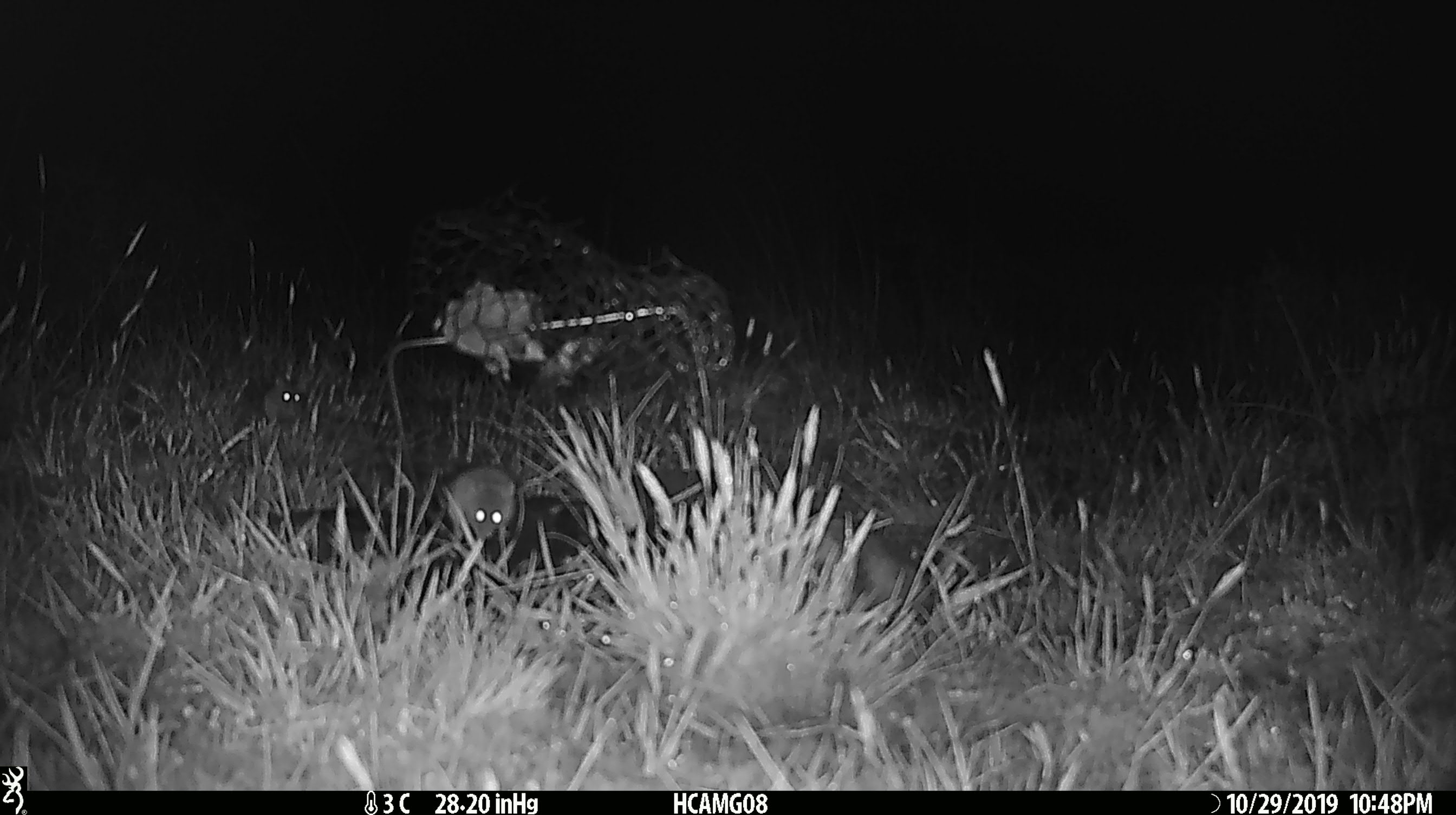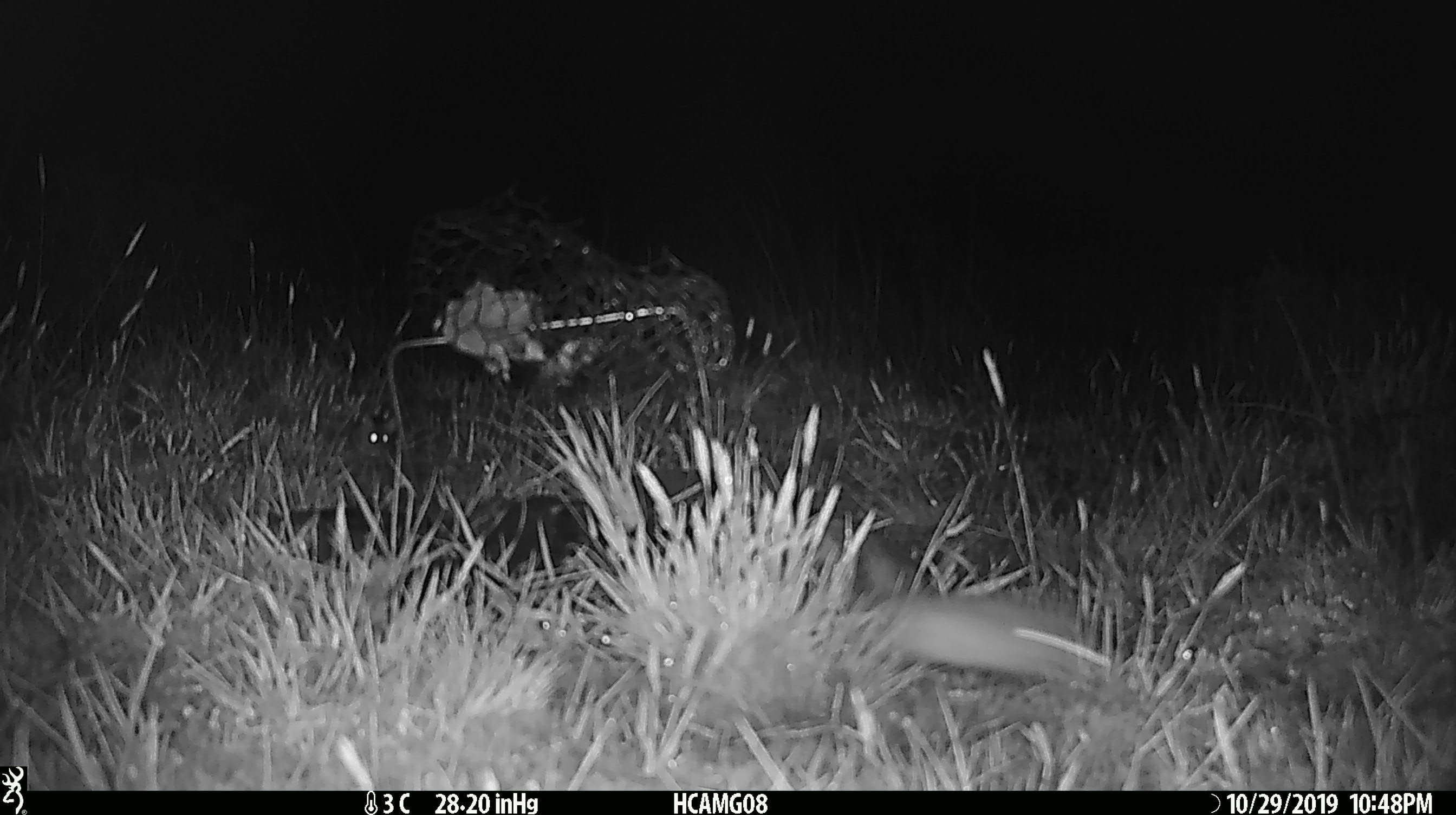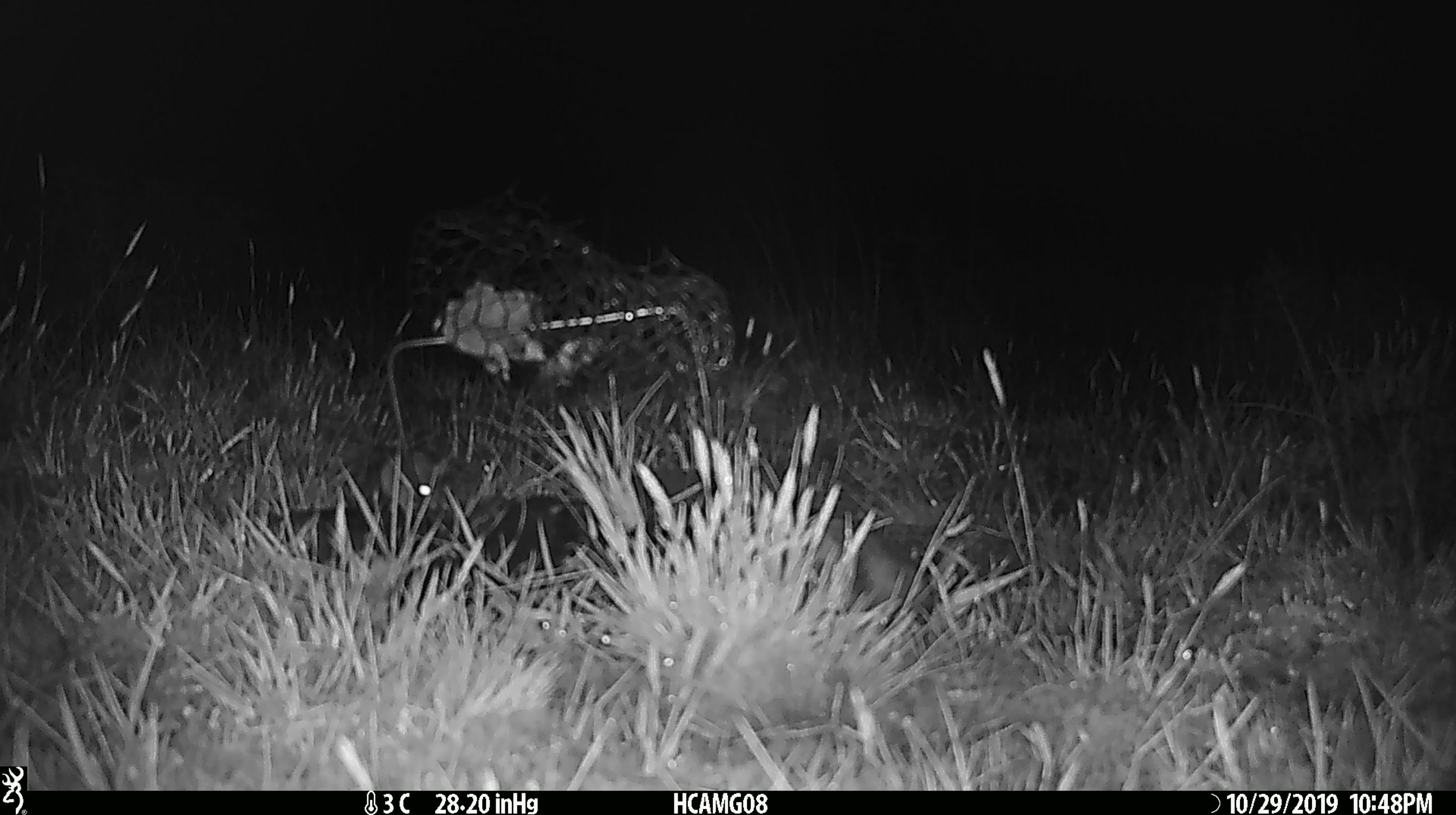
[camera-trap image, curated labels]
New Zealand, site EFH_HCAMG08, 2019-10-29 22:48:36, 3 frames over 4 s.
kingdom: Animalia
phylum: Chordata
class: Mammalia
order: Rodentia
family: Muridae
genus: Mus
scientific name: Mus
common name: mouse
Mouse (Mus).